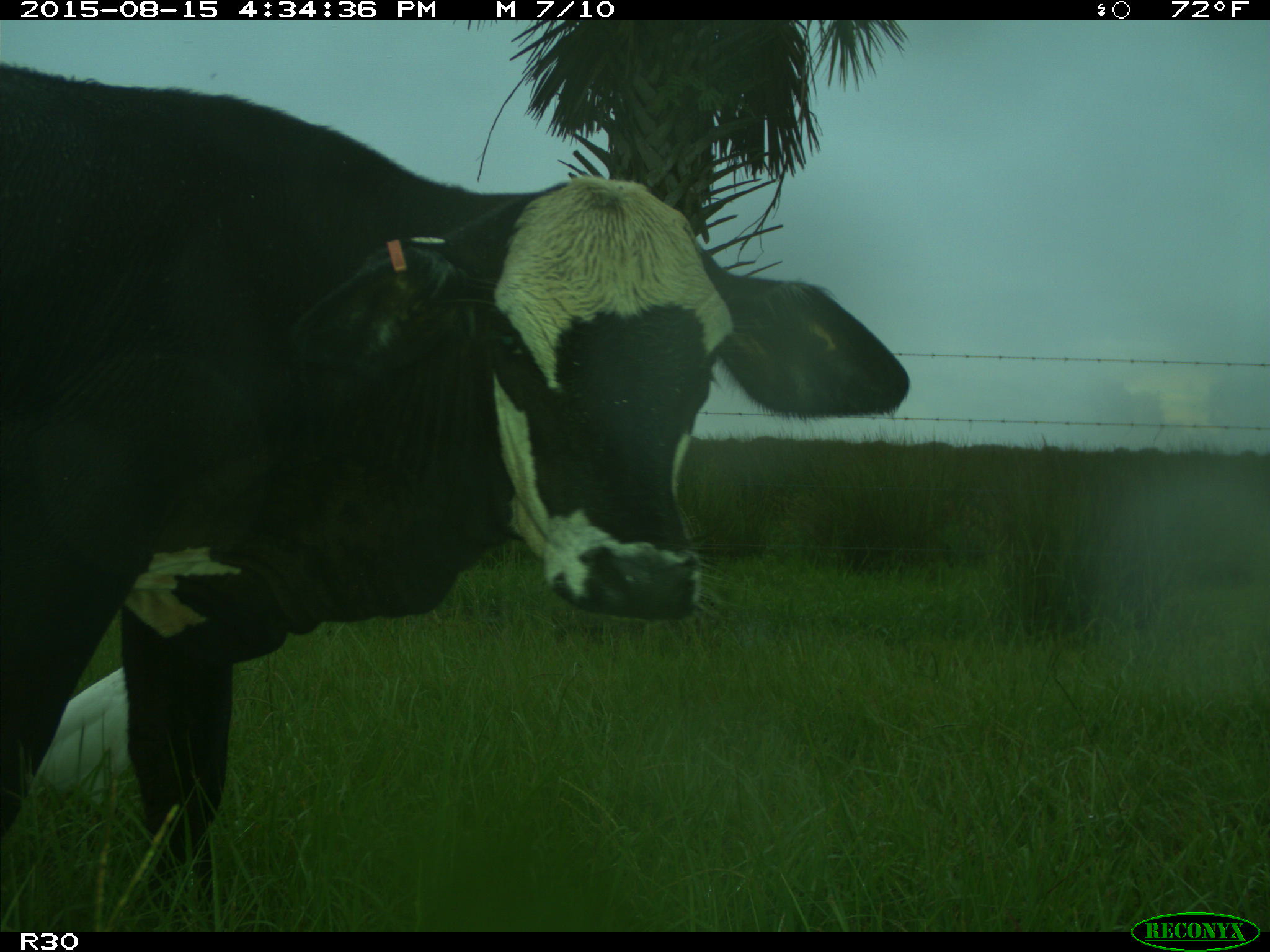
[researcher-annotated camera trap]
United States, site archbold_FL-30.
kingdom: Animalia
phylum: Chordata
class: Mammalia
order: Artiodactyla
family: Bovidae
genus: Bos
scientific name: Bos taurus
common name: domestic cow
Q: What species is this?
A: Bos taurus (domestic cow).